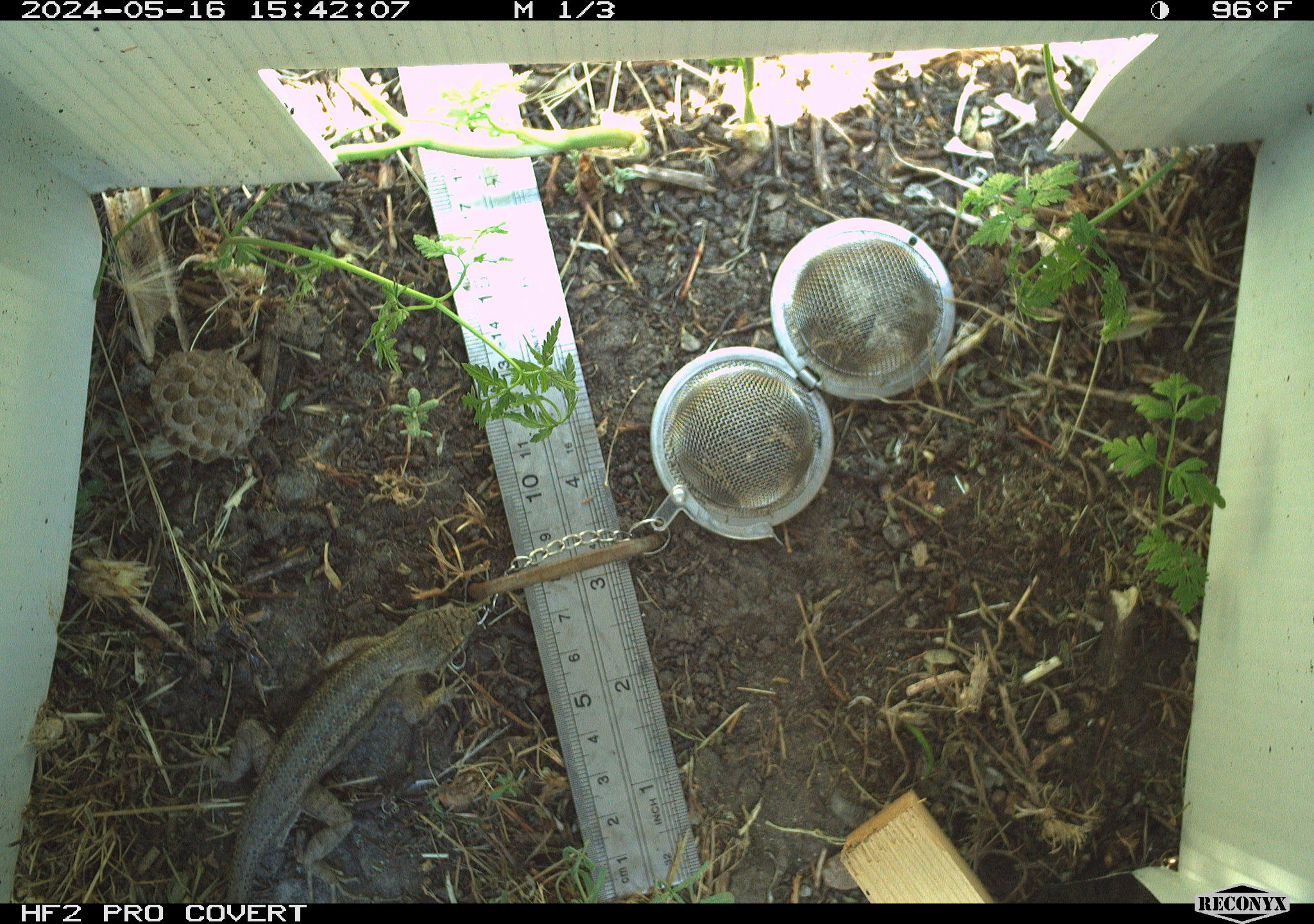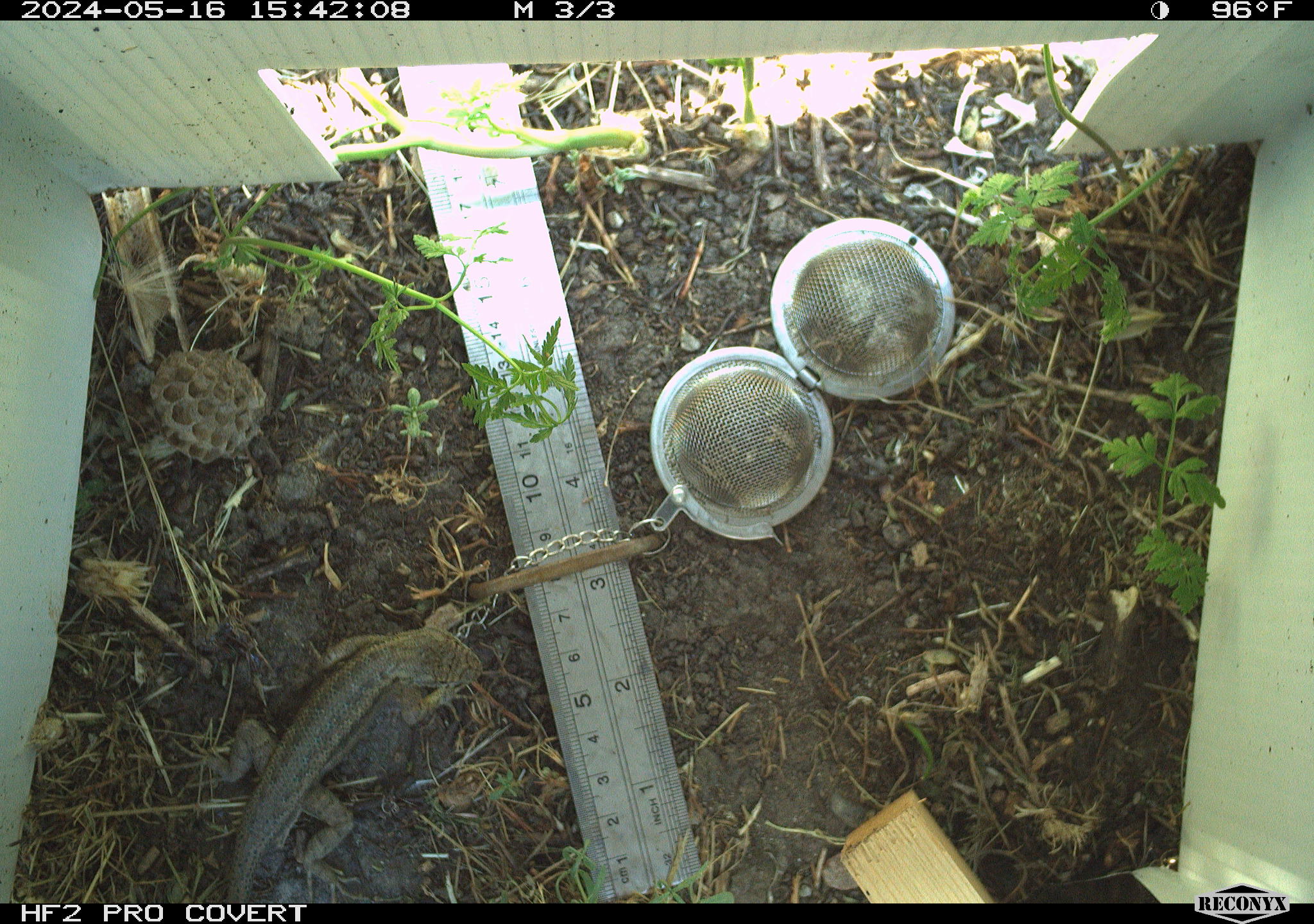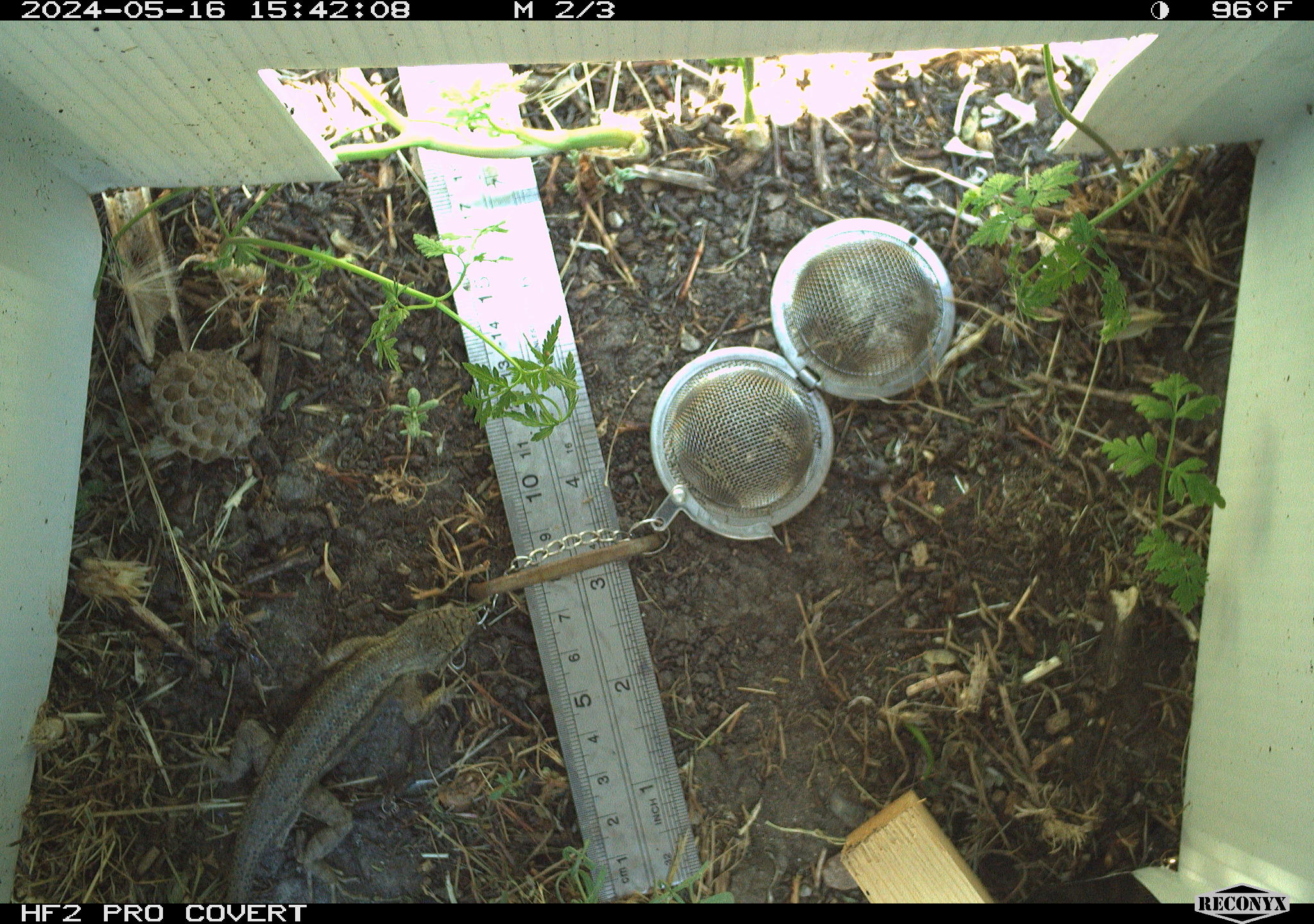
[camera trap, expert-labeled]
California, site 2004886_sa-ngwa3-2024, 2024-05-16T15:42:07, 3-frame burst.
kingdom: Animalia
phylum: Chordata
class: Reptilia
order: Squamata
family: Phrynosomatidae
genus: Sceloporus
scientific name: Sceloporus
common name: spiny lizards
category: sceloporus species